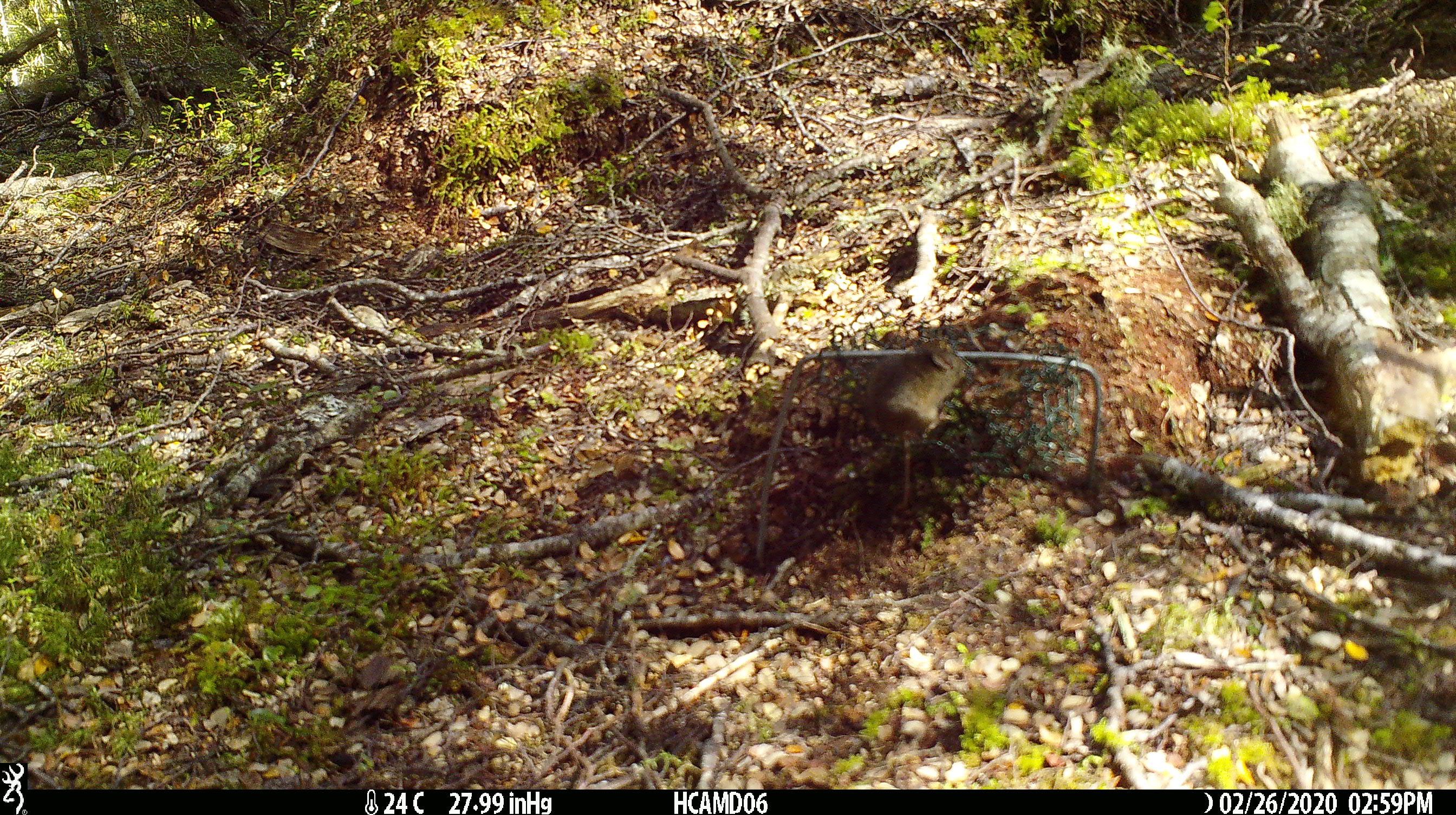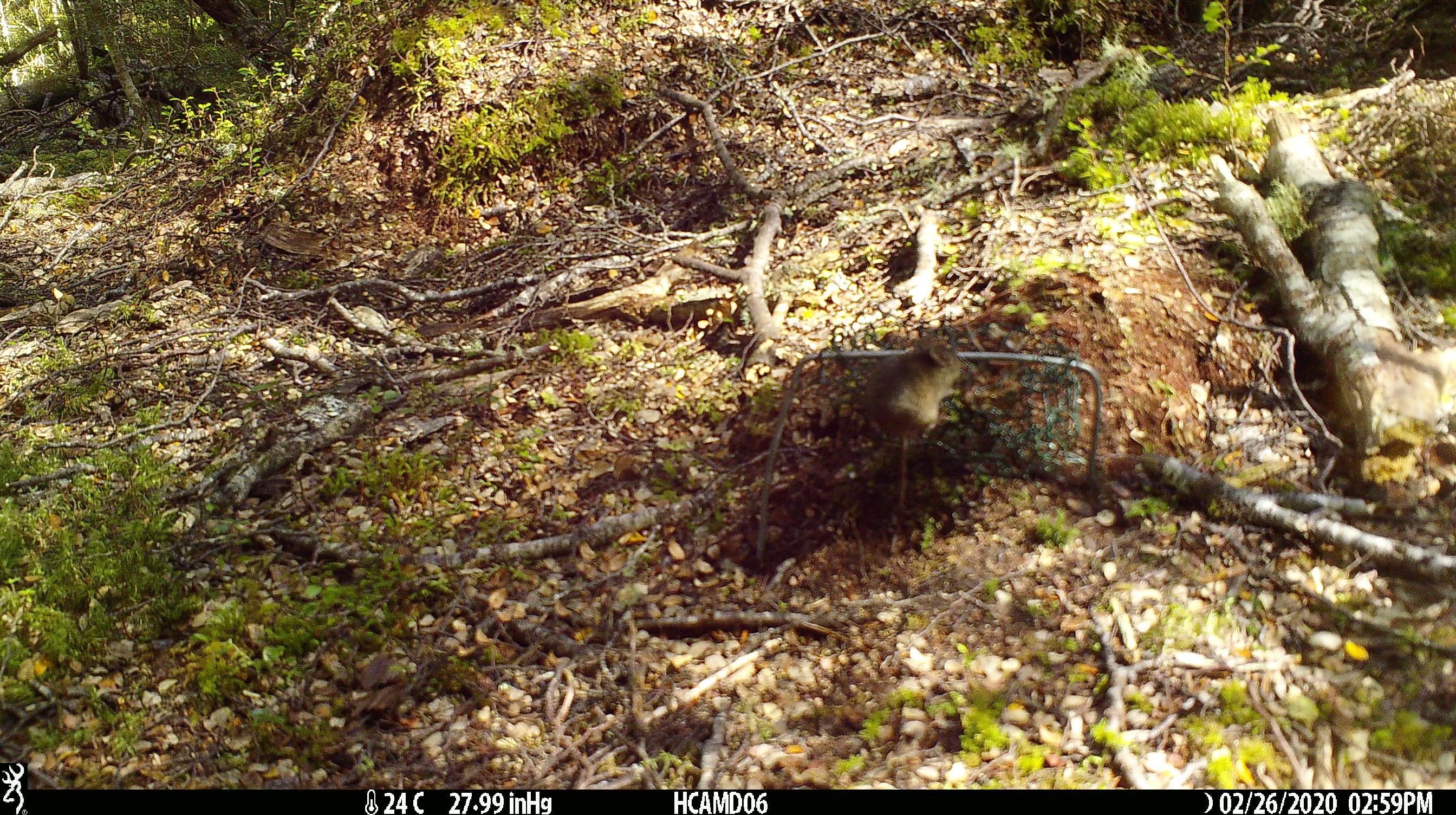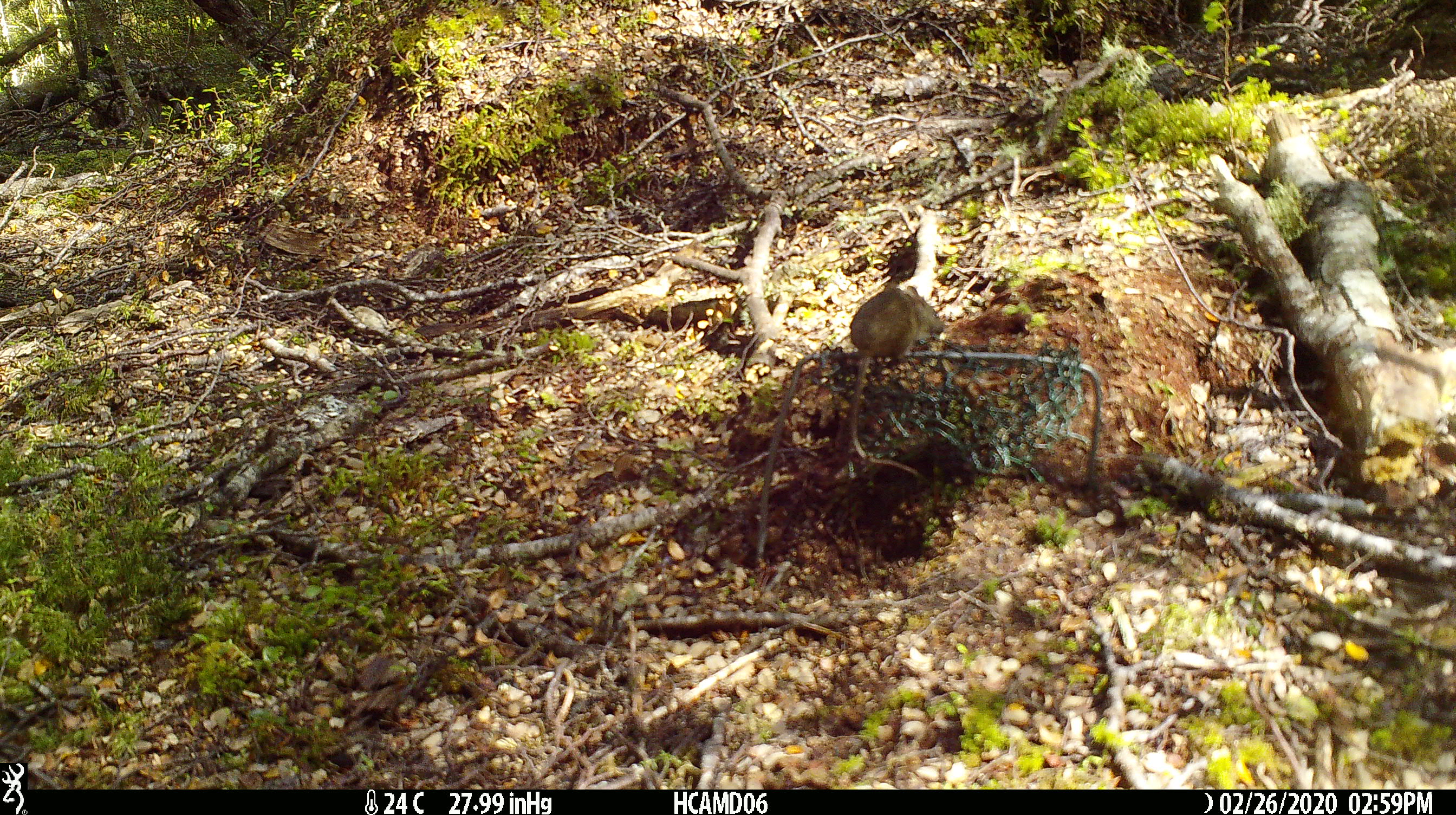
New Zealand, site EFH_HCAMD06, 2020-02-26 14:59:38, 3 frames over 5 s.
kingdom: Animalia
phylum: Chordata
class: Mammalia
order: Rodentia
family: Muridae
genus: Mus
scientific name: Mus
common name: mouse